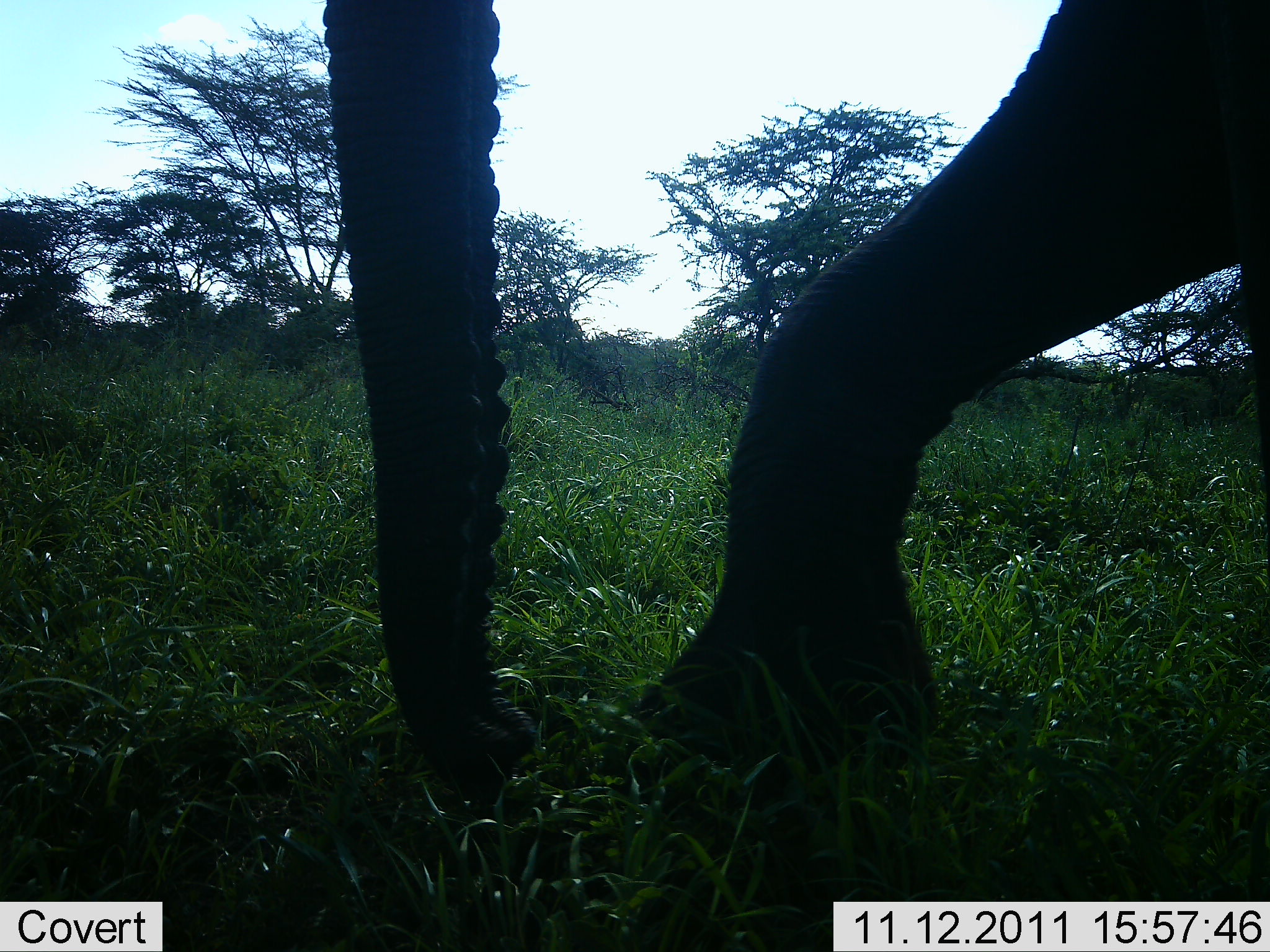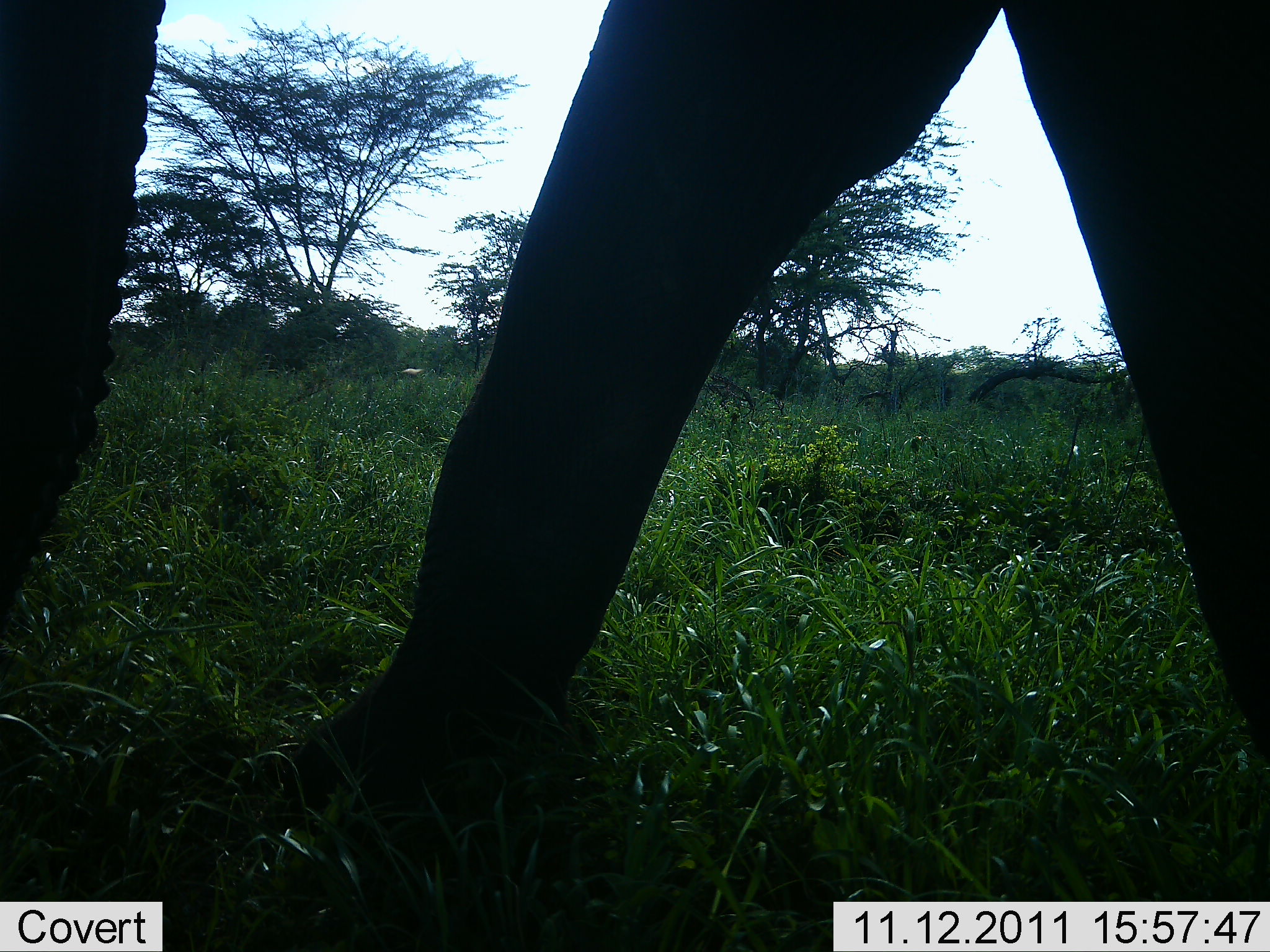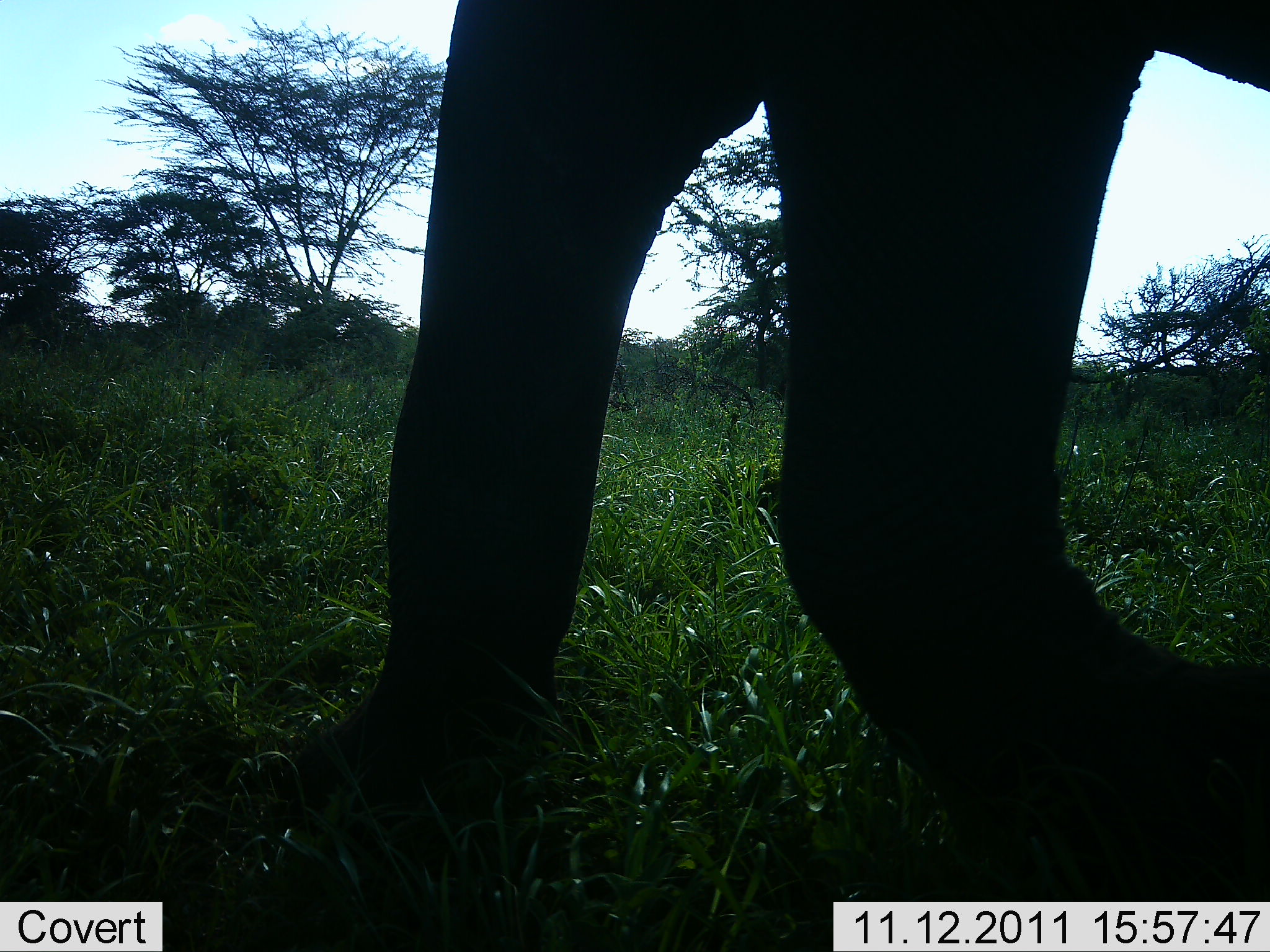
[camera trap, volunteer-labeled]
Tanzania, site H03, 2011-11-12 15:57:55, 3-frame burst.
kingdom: Animalia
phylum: Chordata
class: Mammalia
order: Proboscidea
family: Elephantidae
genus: Loxodonta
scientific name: Loxodonta africana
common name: african bush elephant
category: elephant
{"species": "elephant (african bush elephant) (Loxodonta africana)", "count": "1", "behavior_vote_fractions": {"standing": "0%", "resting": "0%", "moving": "100%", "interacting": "0%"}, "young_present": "0%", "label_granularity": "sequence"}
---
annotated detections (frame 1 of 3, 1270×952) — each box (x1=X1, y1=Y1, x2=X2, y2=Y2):
animal: (x1=322, y1=0, x2=1269, y2=803)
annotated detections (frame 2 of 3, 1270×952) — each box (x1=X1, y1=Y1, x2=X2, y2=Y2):
animal: (x1=1, y1=0, x2=1270, y2=809)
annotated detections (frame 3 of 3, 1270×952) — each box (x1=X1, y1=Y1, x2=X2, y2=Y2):
animal: (x1=290, y1=0, x2=1270, y2=902)